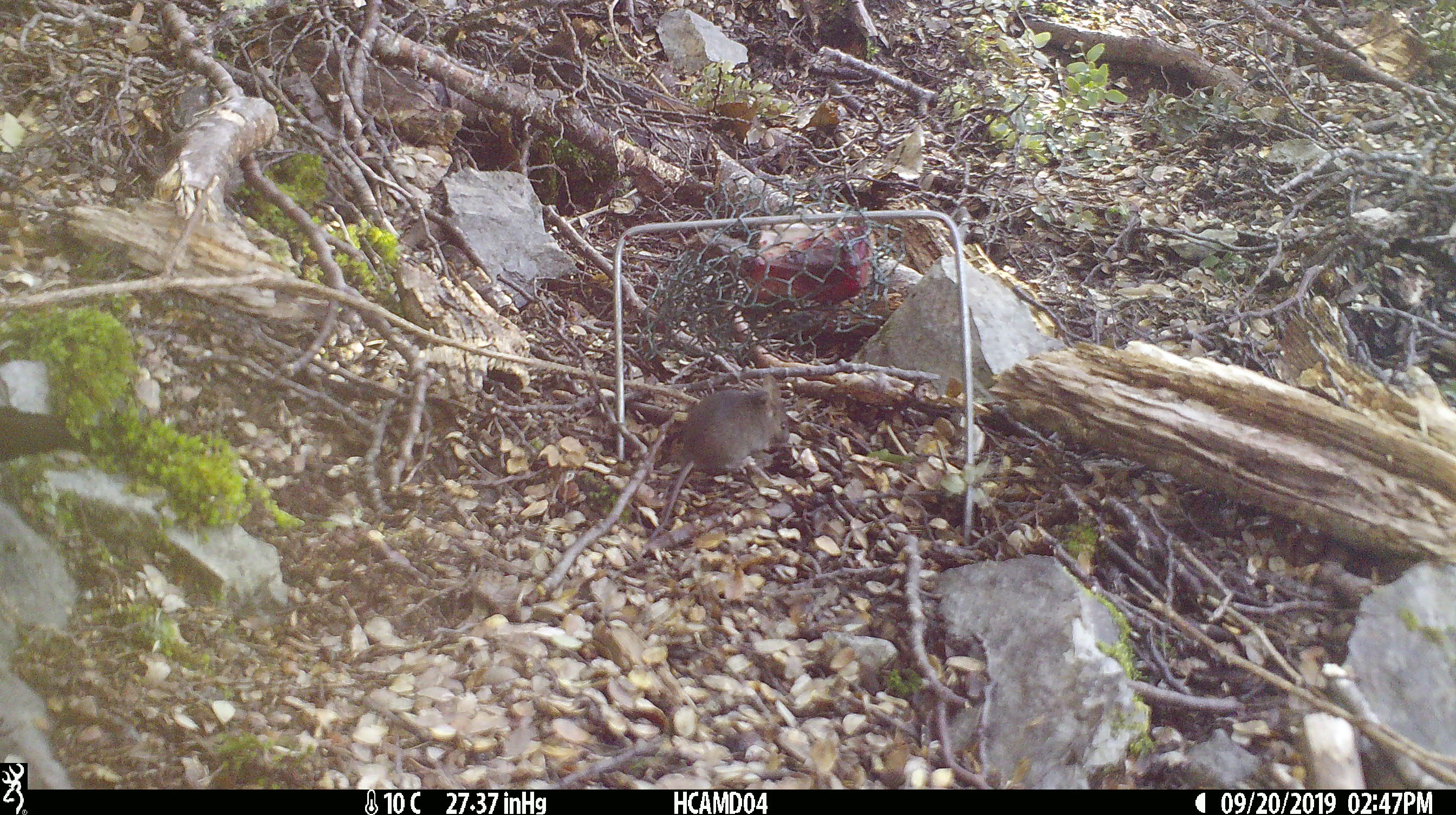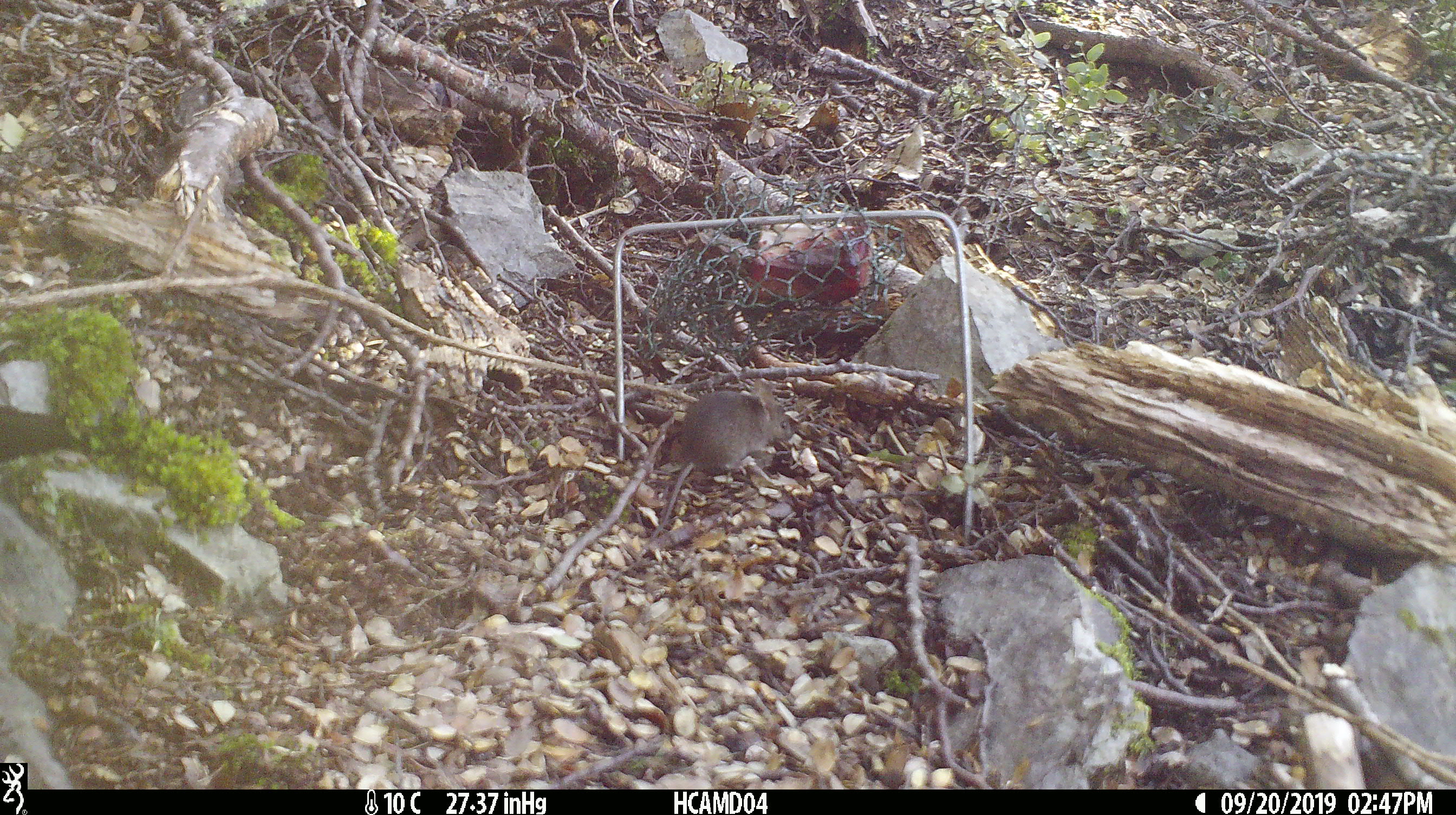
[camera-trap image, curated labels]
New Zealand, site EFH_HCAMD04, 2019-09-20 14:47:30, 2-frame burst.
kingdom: Animalia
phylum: Chordata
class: Mammalia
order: Rodentia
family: Muridae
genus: Mus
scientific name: Mus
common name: mouse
Mouse (Mus).